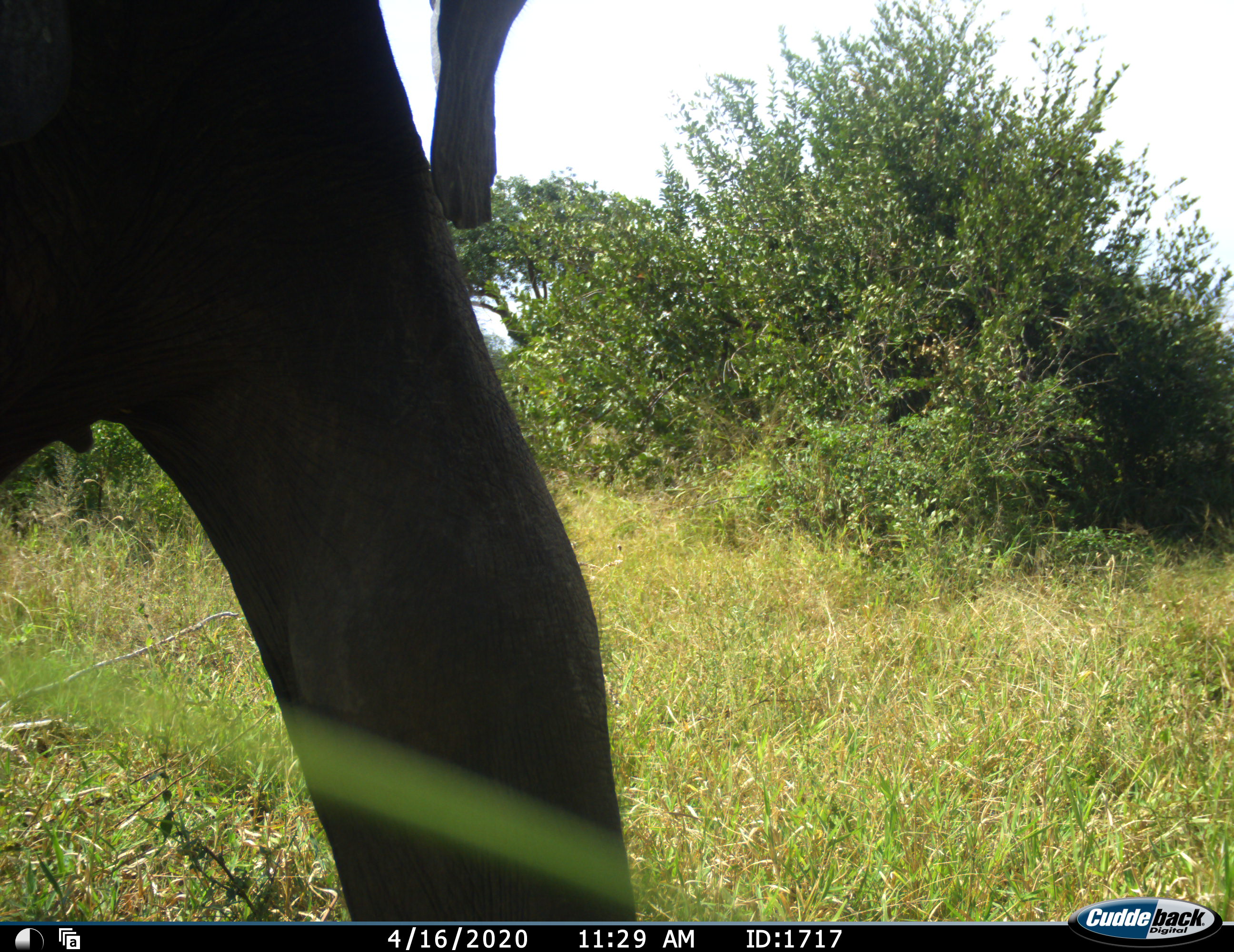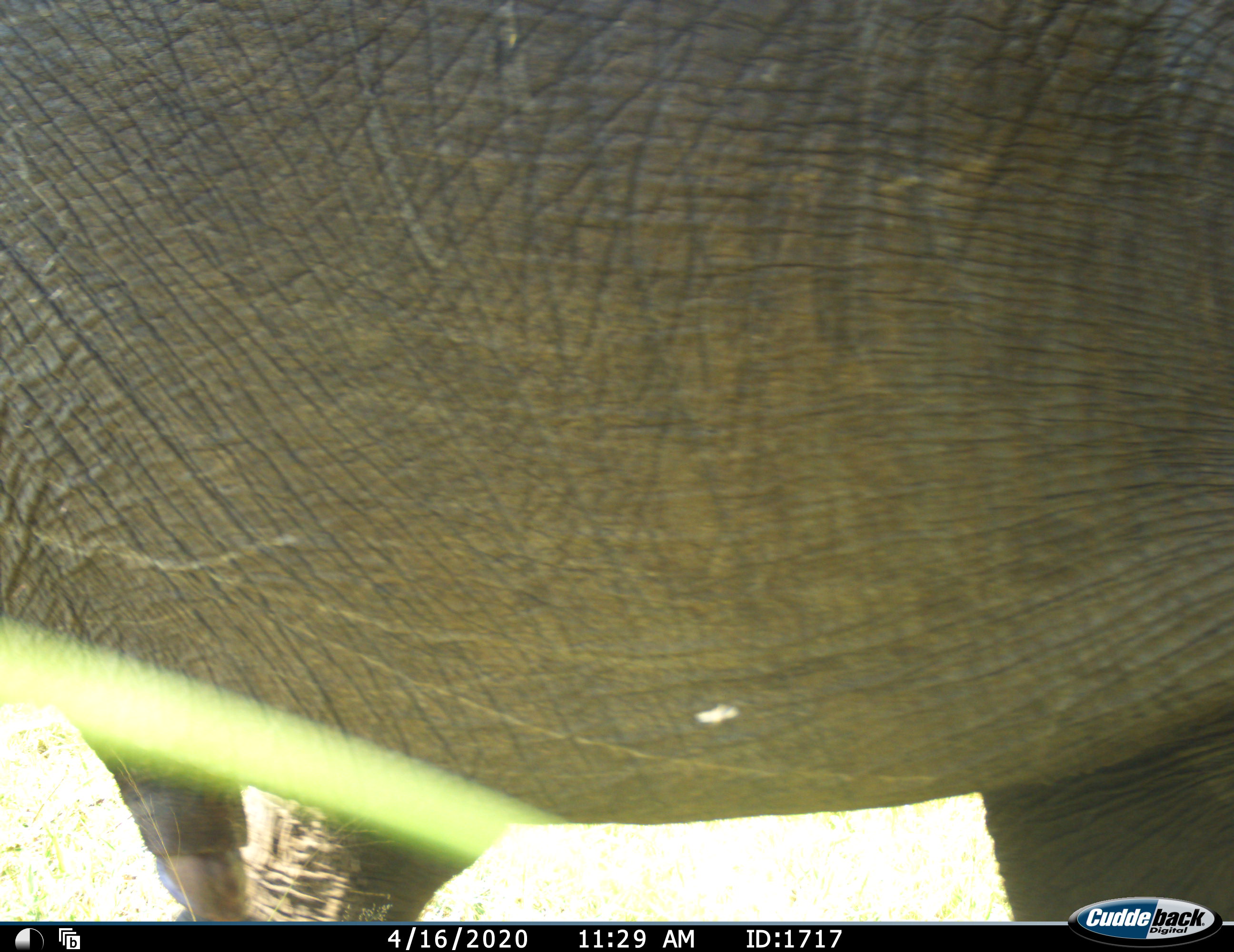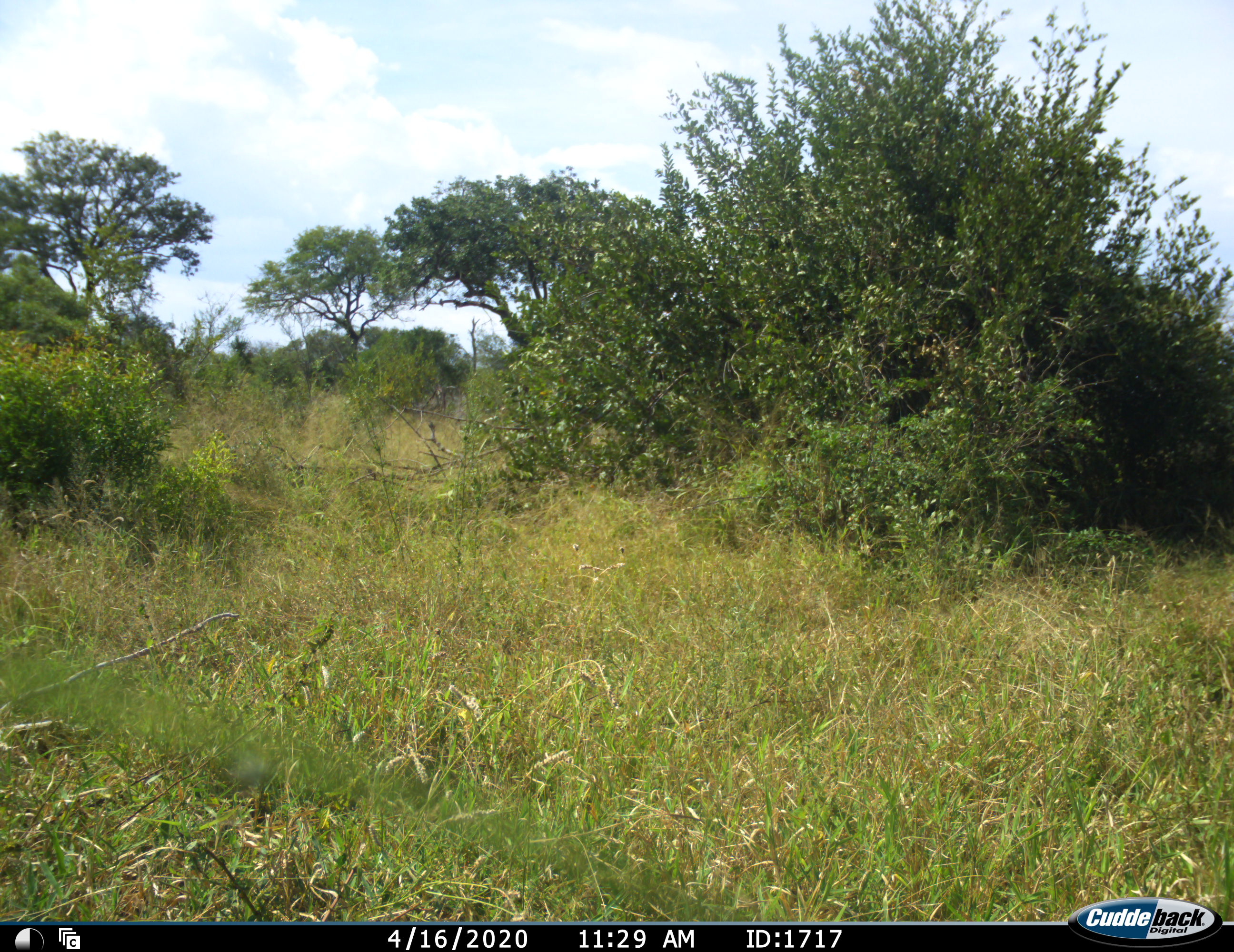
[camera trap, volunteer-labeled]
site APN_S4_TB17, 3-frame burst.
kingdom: Animalia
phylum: Chordata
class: Mammalia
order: Proboscidea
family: Elephantidae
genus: Loxodonta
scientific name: Loxodonta africana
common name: african bush elephant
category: elephant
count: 1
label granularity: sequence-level